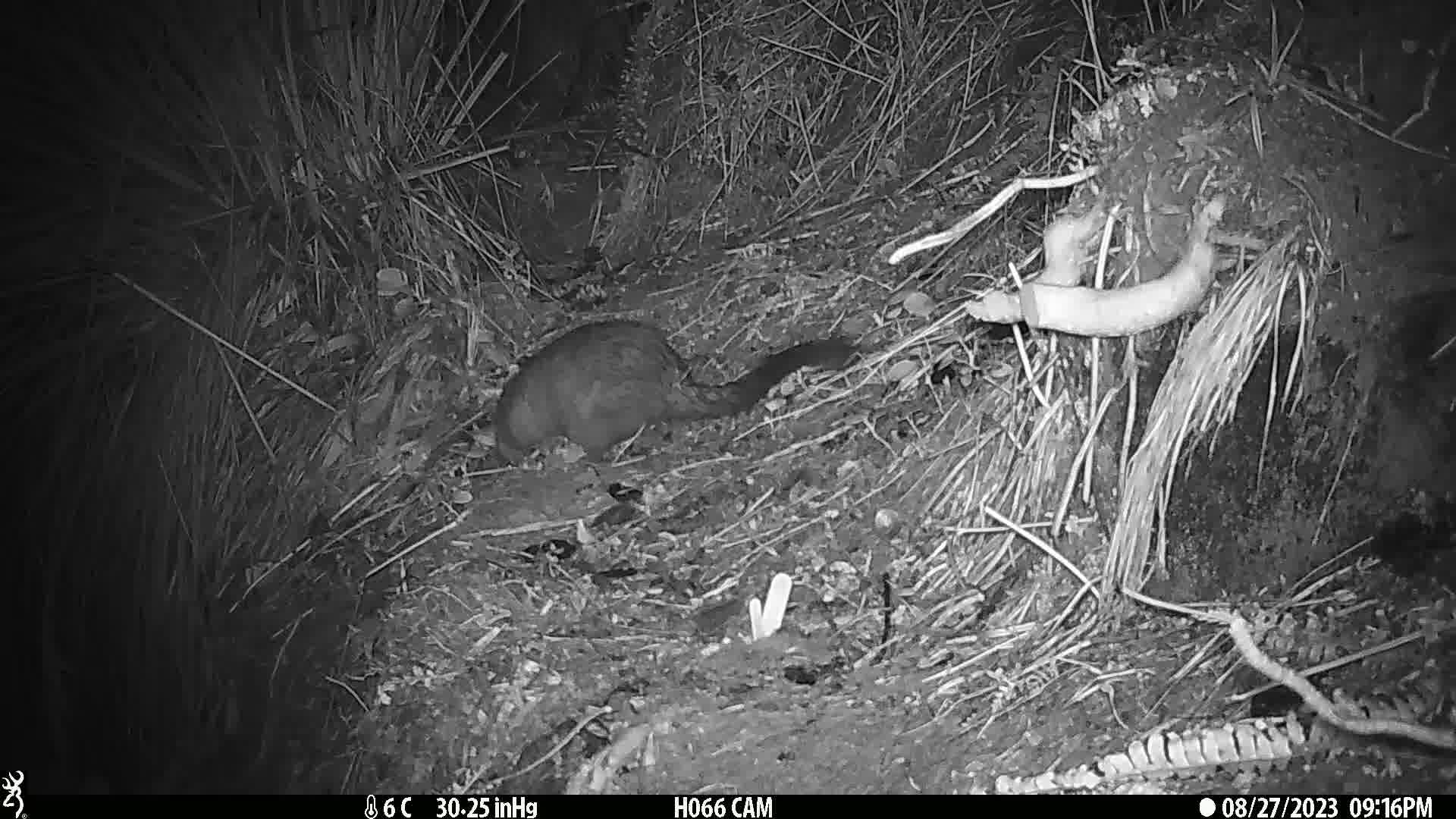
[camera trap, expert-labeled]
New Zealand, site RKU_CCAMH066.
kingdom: Animalia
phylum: Chordata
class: Mammalia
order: Diprotodontia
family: Phalangeridae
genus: Trichosurus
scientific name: Trichosurus vulpecula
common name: common brushtail possum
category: possum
Possum (common brushtail possum) (Trichosurus vulpecula).